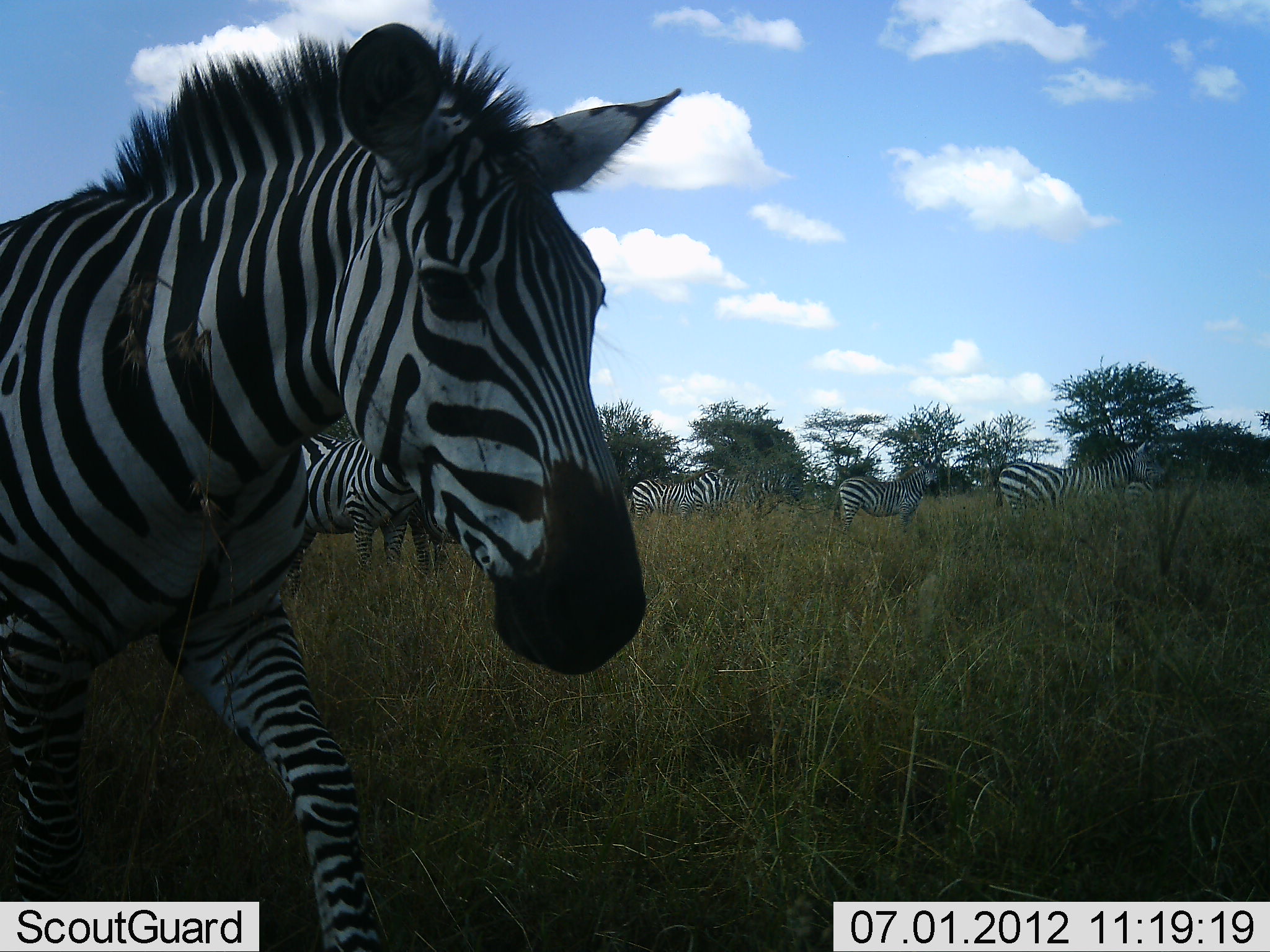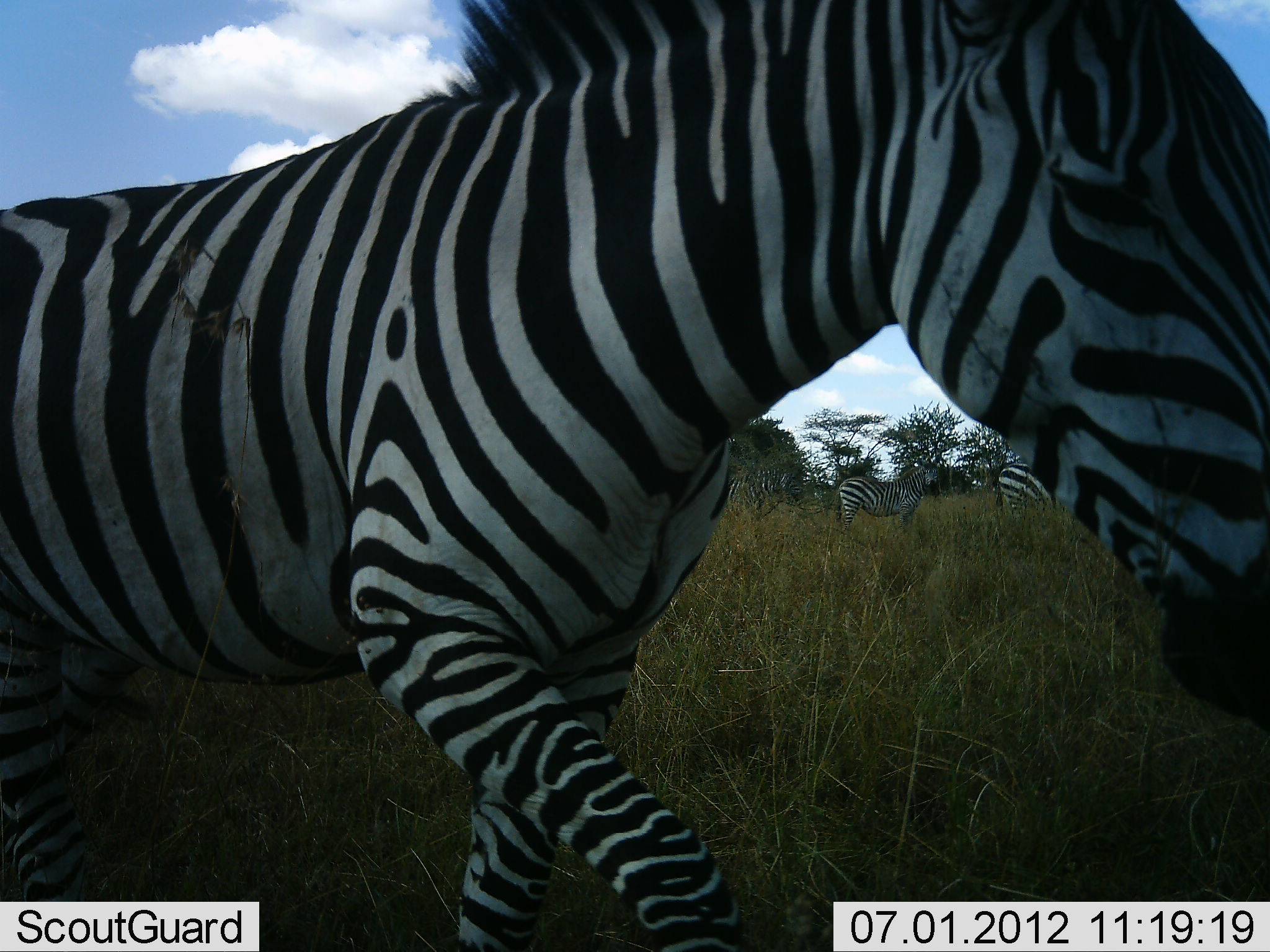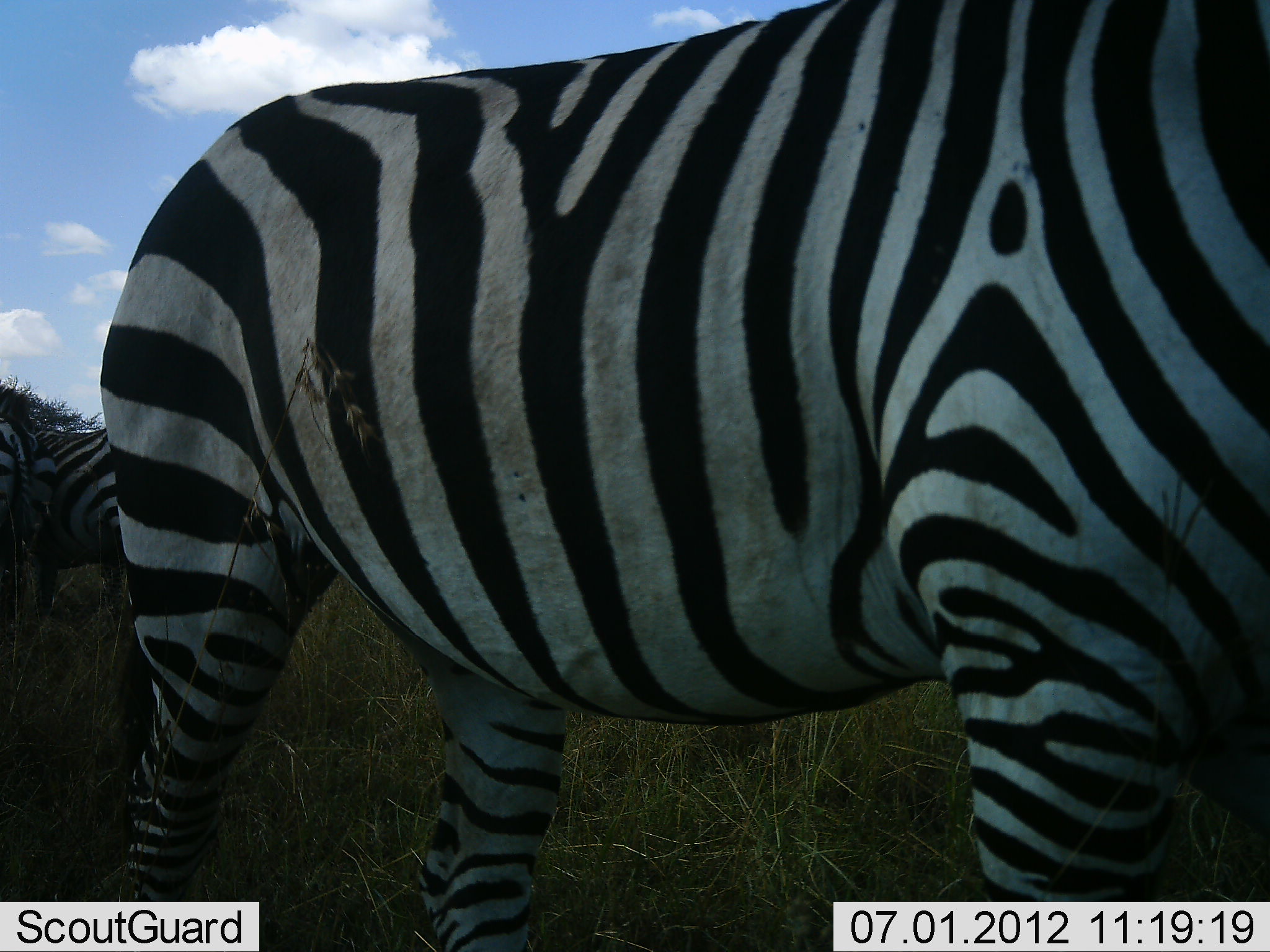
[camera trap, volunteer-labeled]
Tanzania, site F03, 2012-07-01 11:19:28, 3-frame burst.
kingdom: Animalia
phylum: Chordata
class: Mammalia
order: Perissodactyla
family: Equidae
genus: Equus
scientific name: Equus quagga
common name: plains zebra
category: zebra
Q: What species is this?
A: Zebra (plains zebra) (Equus quagga).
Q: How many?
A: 8.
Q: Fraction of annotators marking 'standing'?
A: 80%.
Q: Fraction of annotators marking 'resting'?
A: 0%.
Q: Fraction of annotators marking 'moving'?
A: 100%.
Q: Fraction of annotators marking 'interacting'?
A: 0%.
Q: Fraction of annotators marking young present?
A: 0%.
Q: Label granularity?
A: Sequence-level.